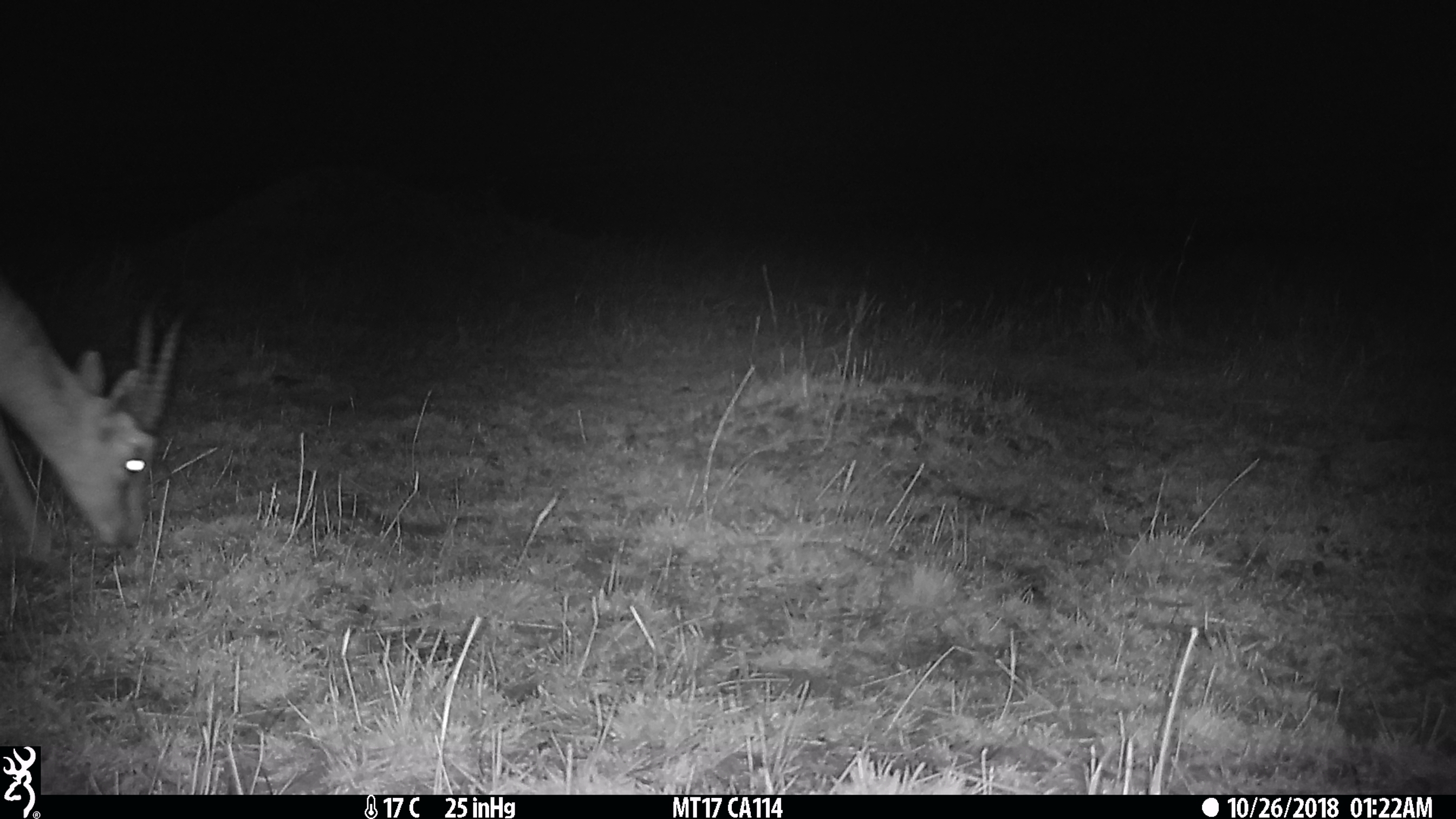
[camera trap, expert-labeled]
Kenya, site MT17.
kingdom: Animalia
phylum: Chordata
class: Mammalia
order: Artiodactyla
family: Bovidae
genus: Eudorcas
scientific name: Eudorcas thomsonii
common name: thomon's gazelle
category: gazelle thomsons